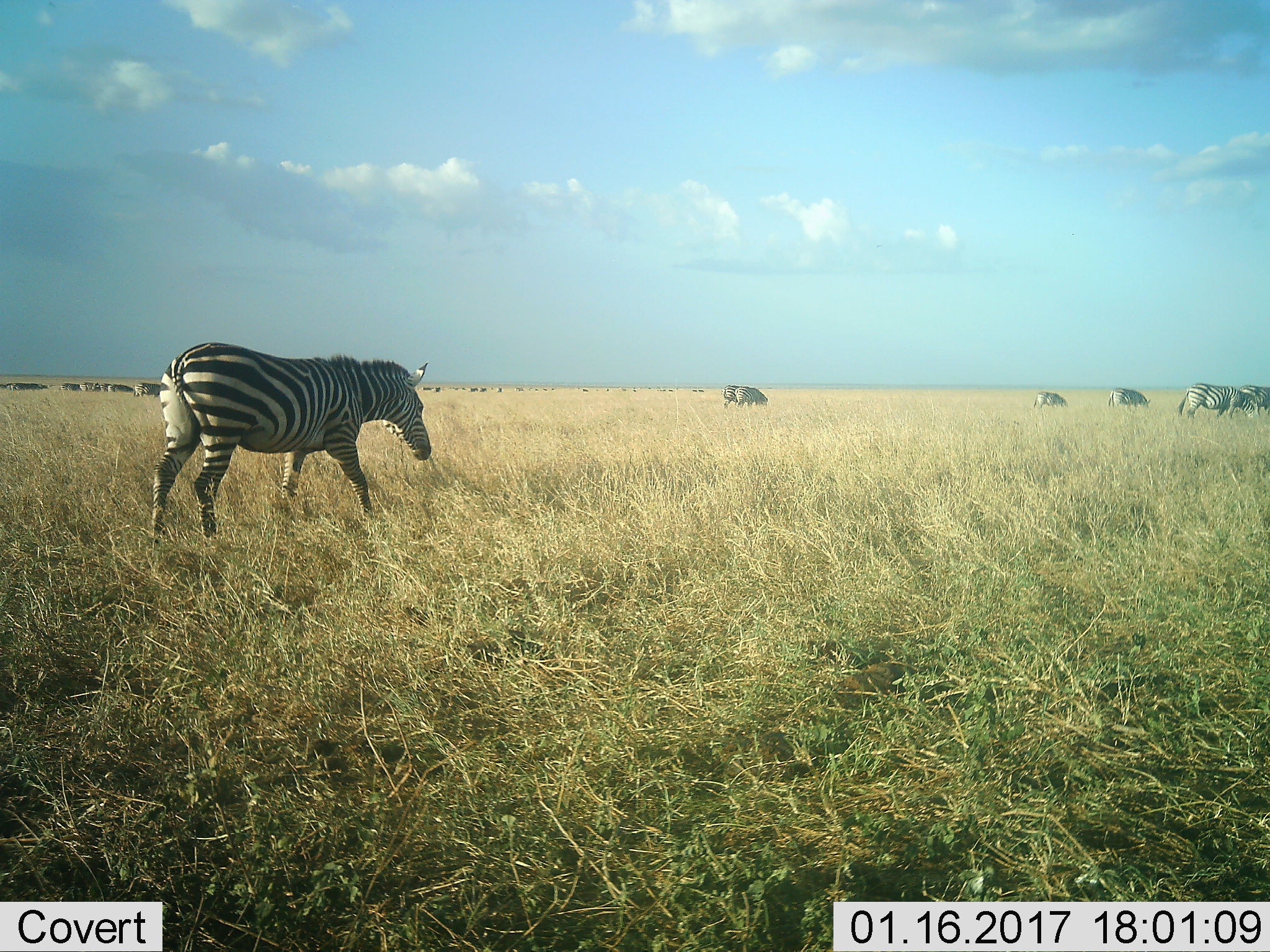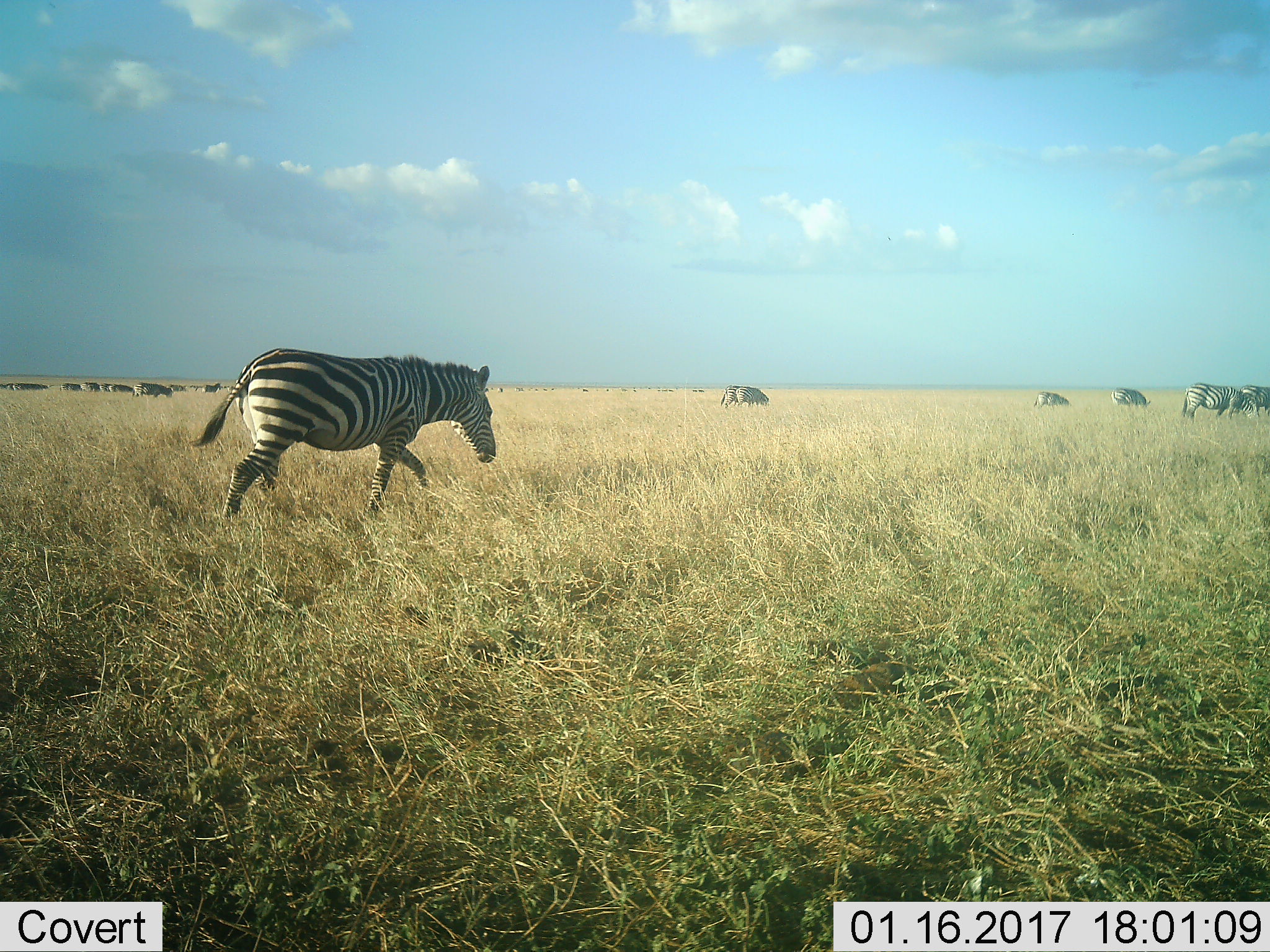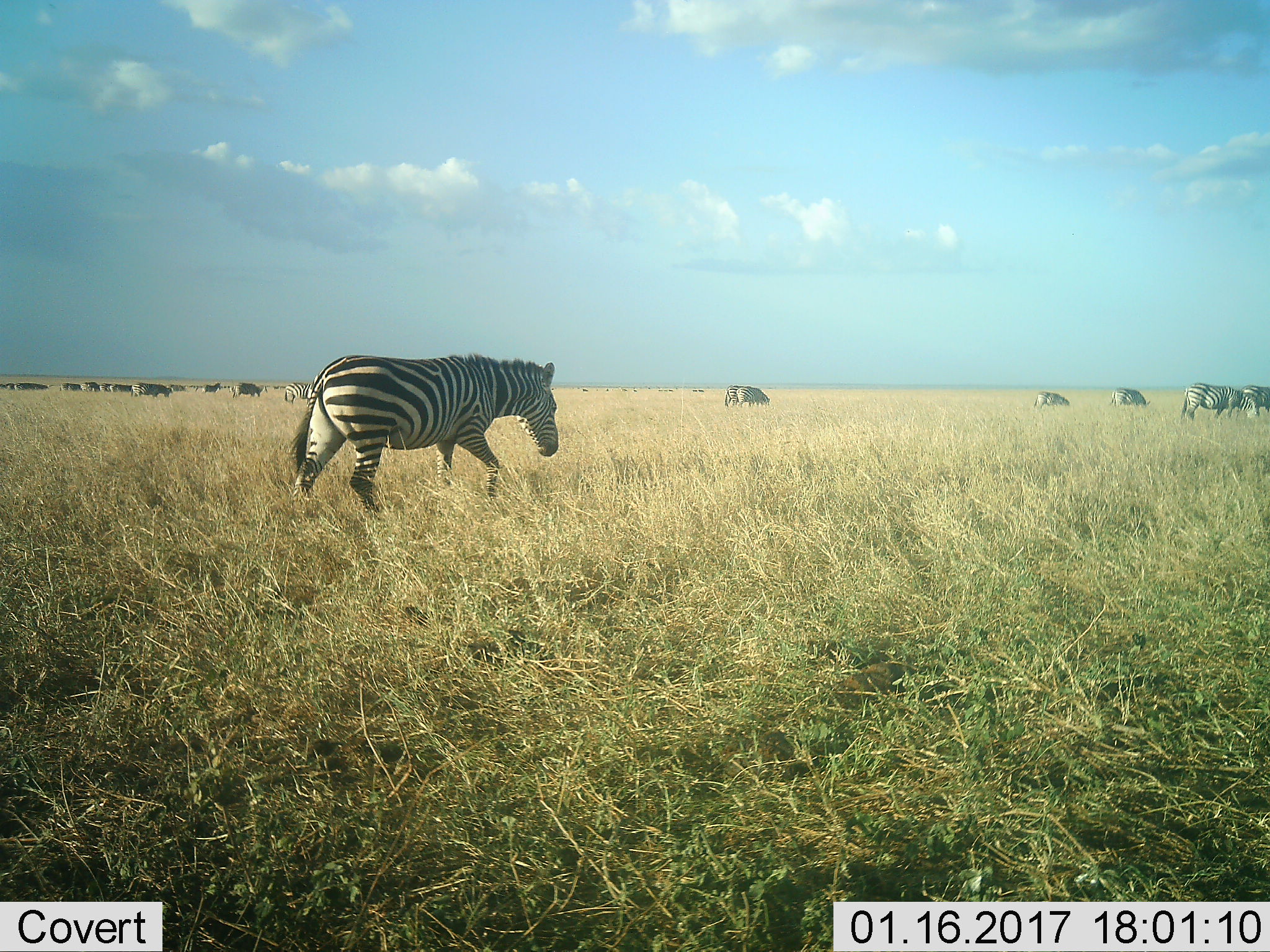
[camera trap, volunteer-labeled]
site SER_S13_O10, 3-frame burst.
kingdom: Animalia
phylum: Chordata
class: Mammalia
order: Perissodactyla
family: Equidae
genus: Equus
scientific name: Equus quagga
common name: plains zebra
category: zebraplains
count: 11-50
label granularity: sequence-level